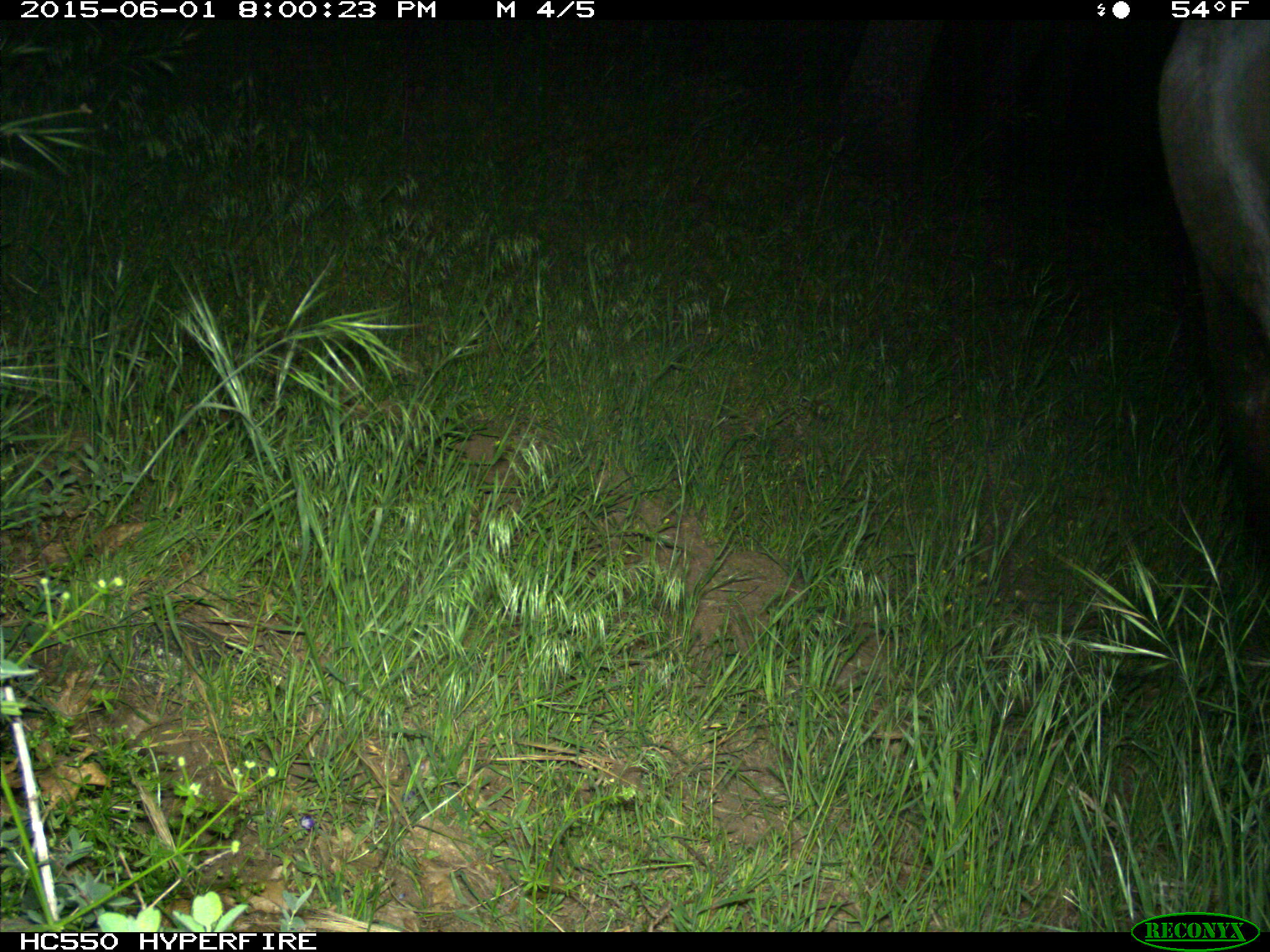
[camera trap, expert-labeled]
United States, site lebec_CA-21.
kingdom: Animalia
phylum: Chordata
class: Mammalia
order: Artiodactyla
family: Bovidae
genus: Bos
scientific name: Bos taurus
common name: domestic cow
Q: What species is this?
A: Bos taurus (domestic cow).